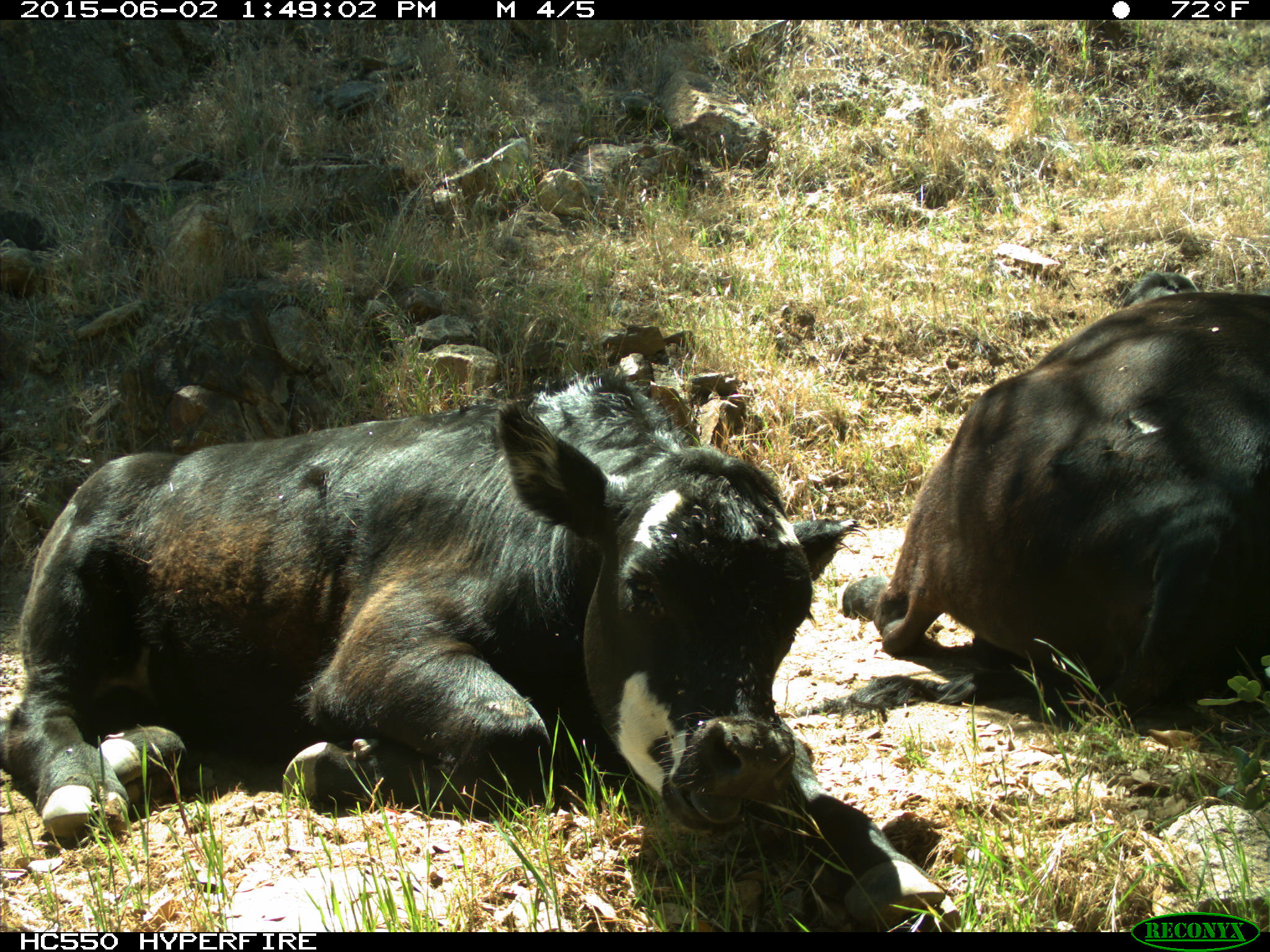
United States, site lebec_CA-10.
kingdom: Animalia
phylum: Chordata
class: Mammalia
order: Artiodactyla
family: Bovidae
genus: Bos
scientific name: Bos taurus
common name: domestic cow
Bos taurus (domestic cow).